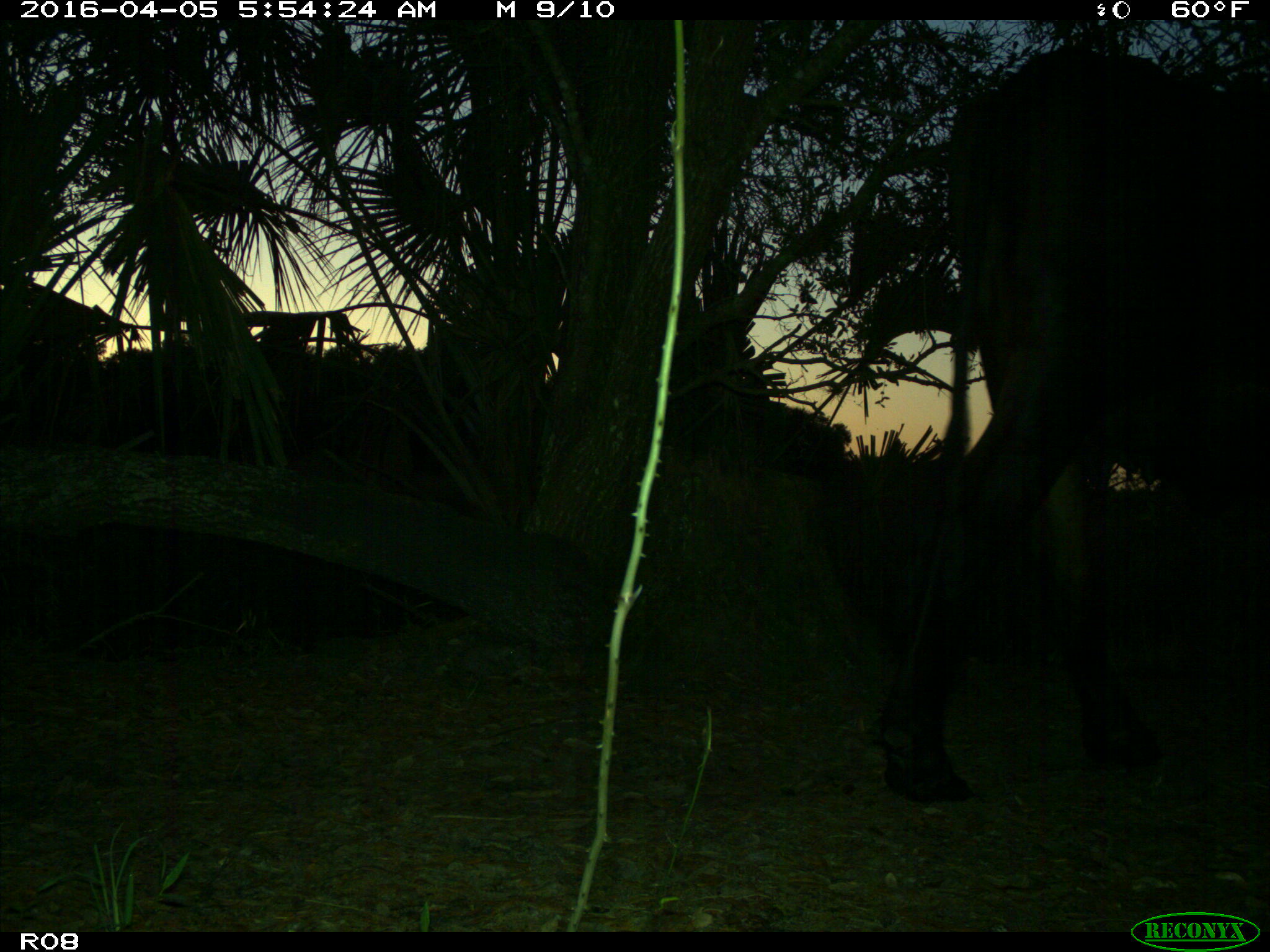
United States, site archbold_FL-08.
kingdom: Animalia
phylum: Chordata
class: Mammalia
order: Artiodactyla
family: Bovidae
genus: Bos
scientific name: Bos taurus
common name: domestic cow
Bos taurus (domestic cow).